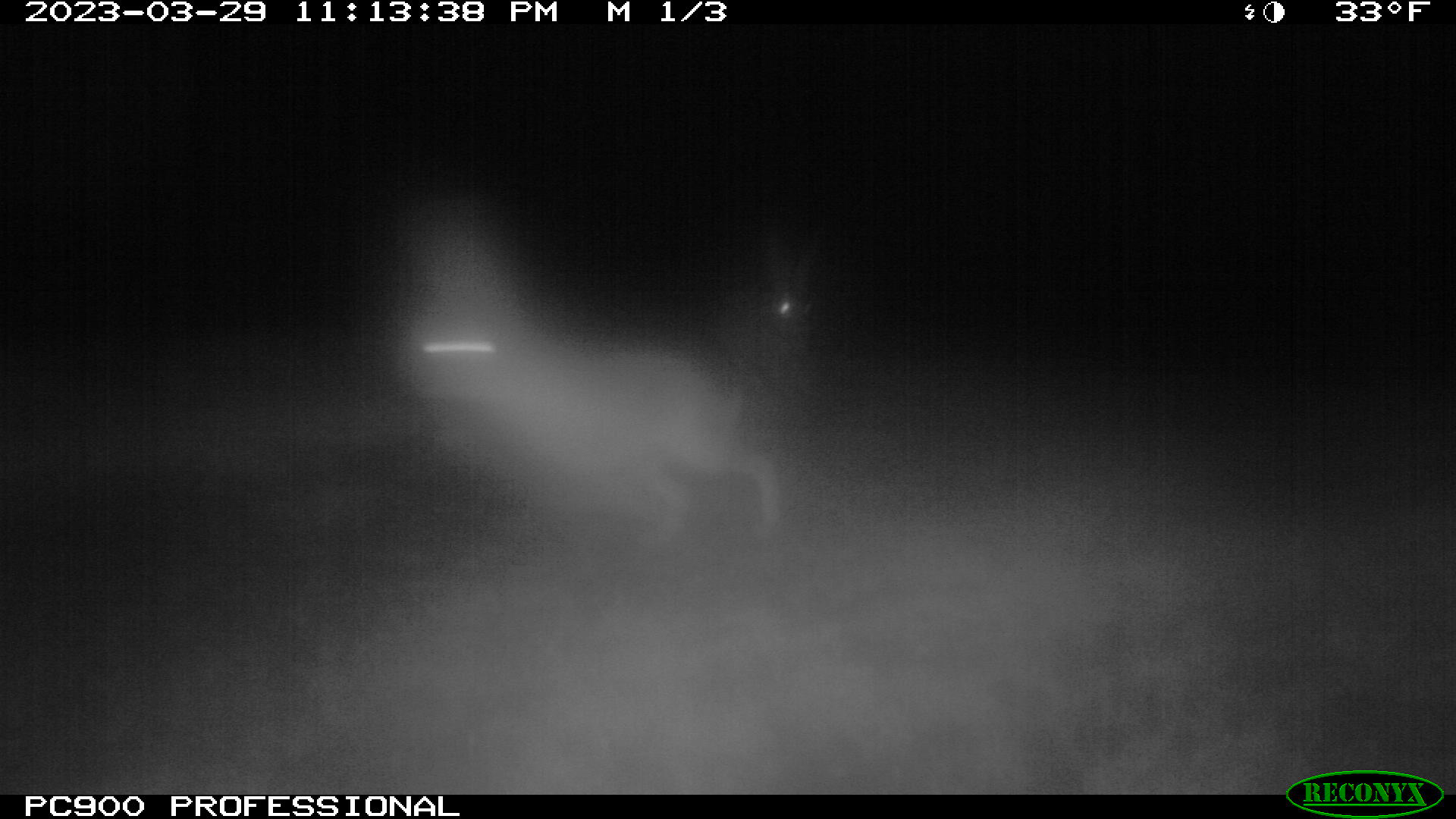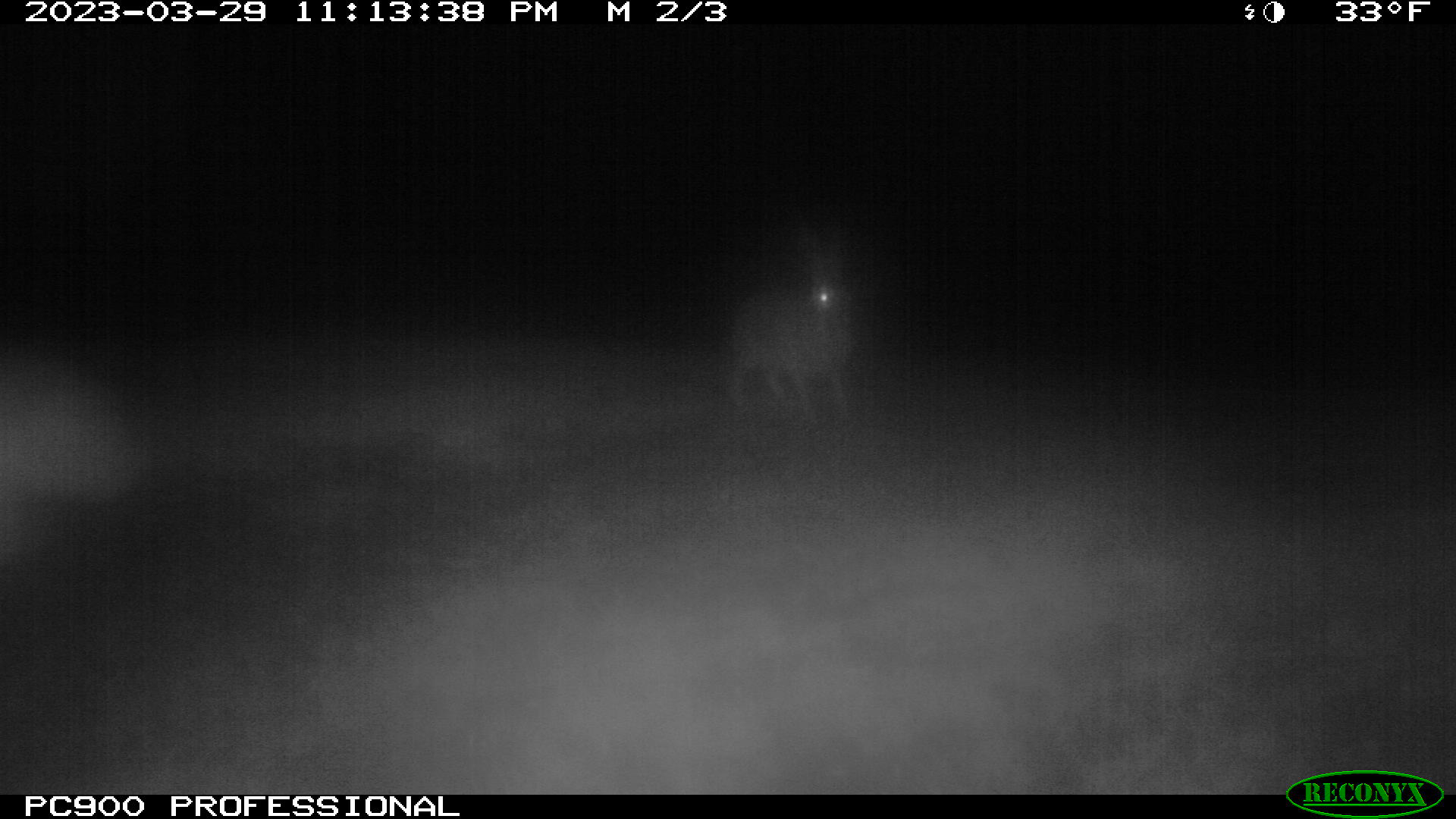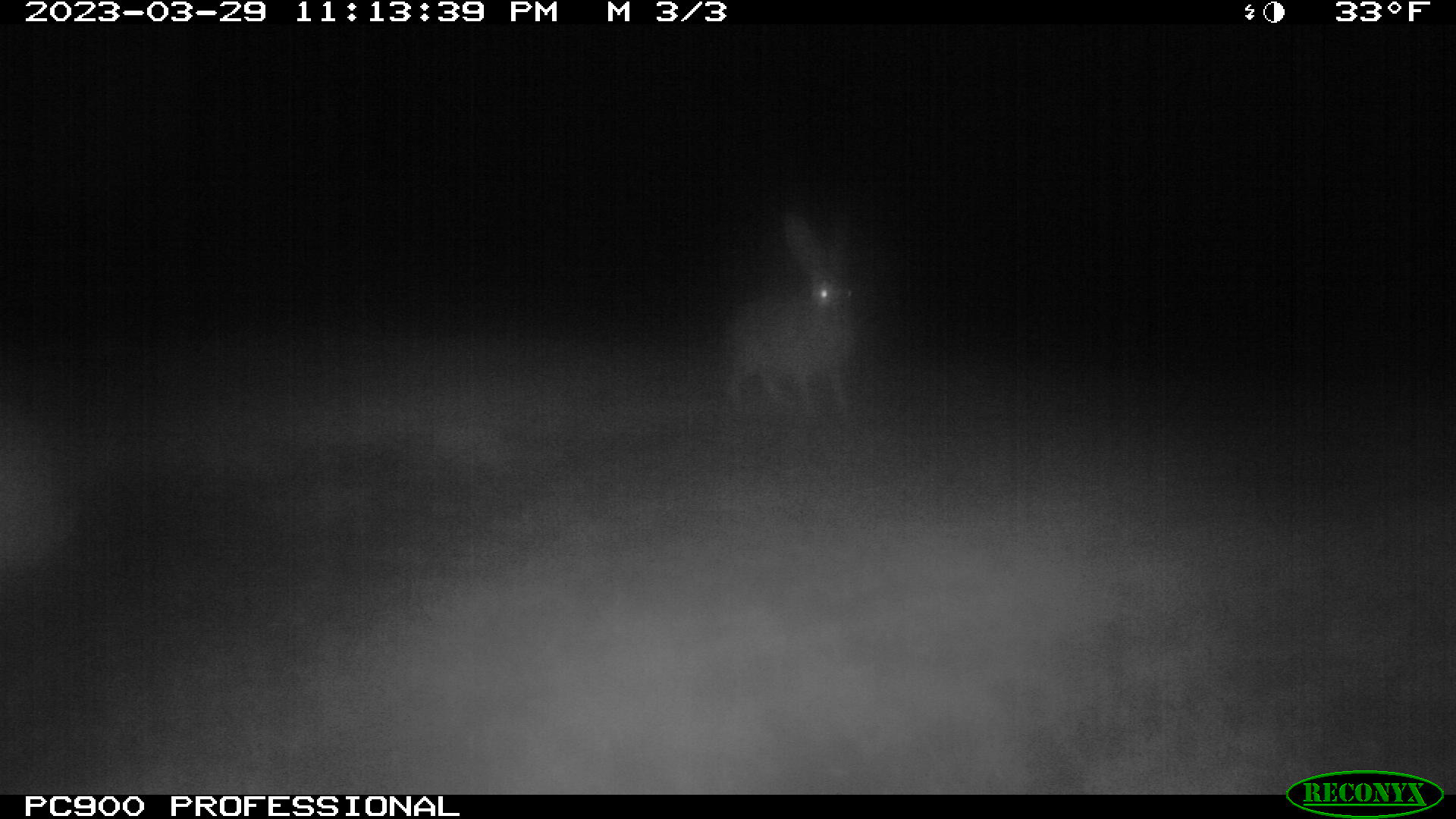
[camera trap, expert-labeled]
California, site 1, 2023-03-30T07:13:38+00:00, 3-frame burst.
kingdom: Animalia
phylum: Chordata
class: Mammalia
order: Lagomorpha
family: Leporidae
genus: Lepus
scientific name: Lepus californicus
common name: black-tailed jackrabbit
Black-tailed jackrabbit (Lepus californicus).